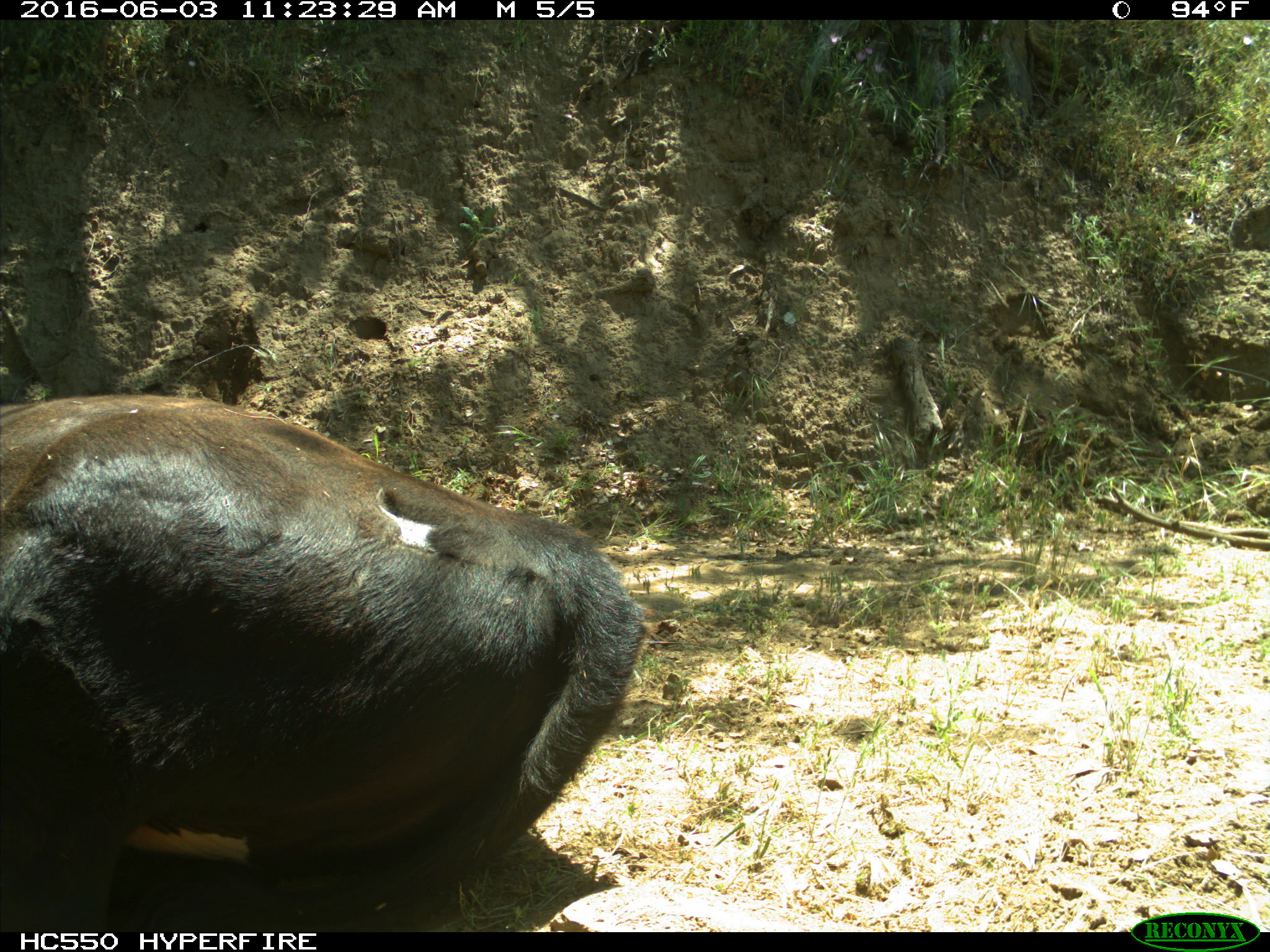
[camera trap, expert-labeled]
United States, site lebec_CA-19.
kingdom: Animalia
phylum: Chordata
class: Mammalia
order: Artiodactyla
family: Bovidae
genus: Bos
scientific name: Bos taurus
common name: domestic cow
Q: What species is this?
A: Bos taurus (domestic cow).